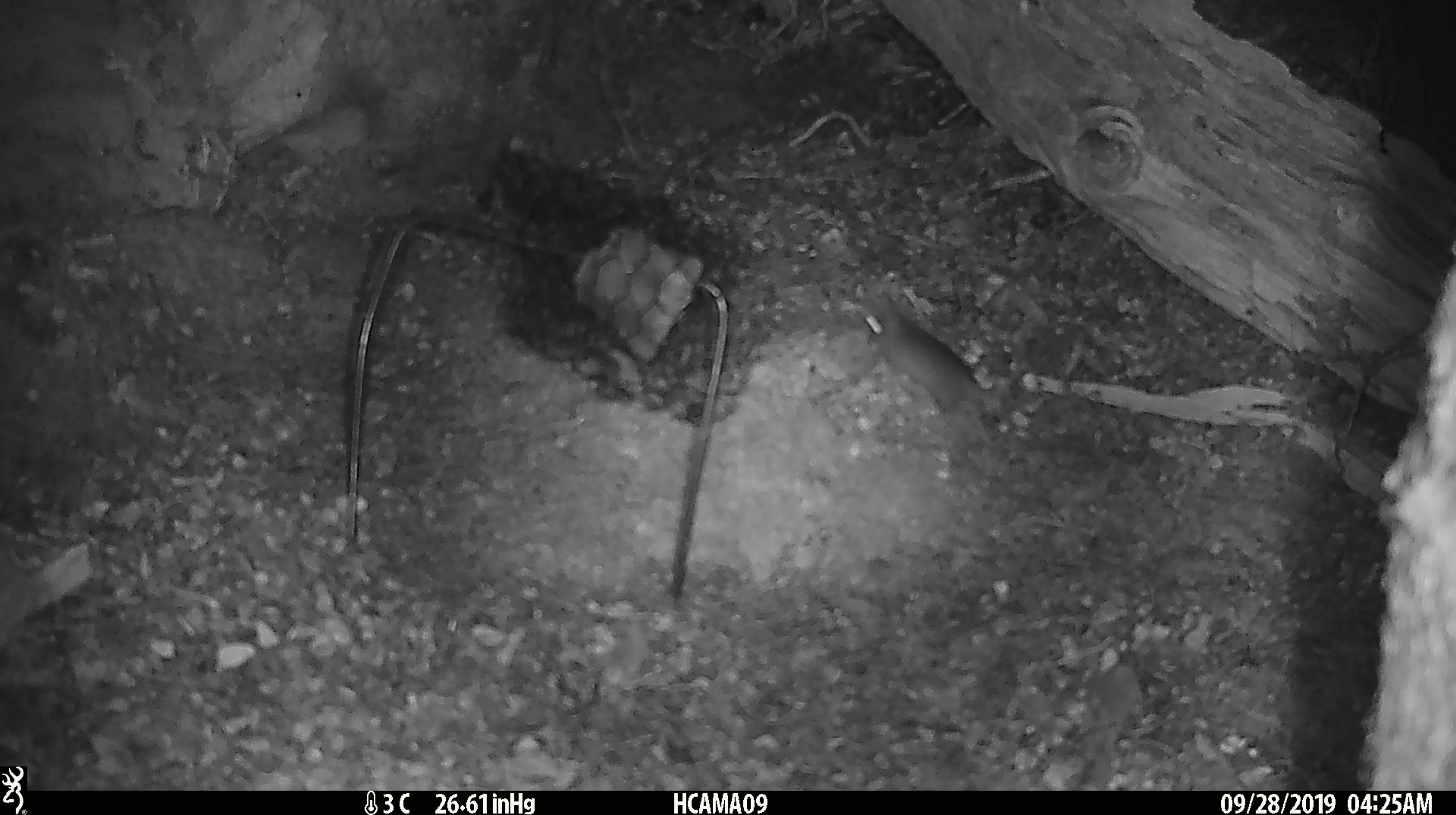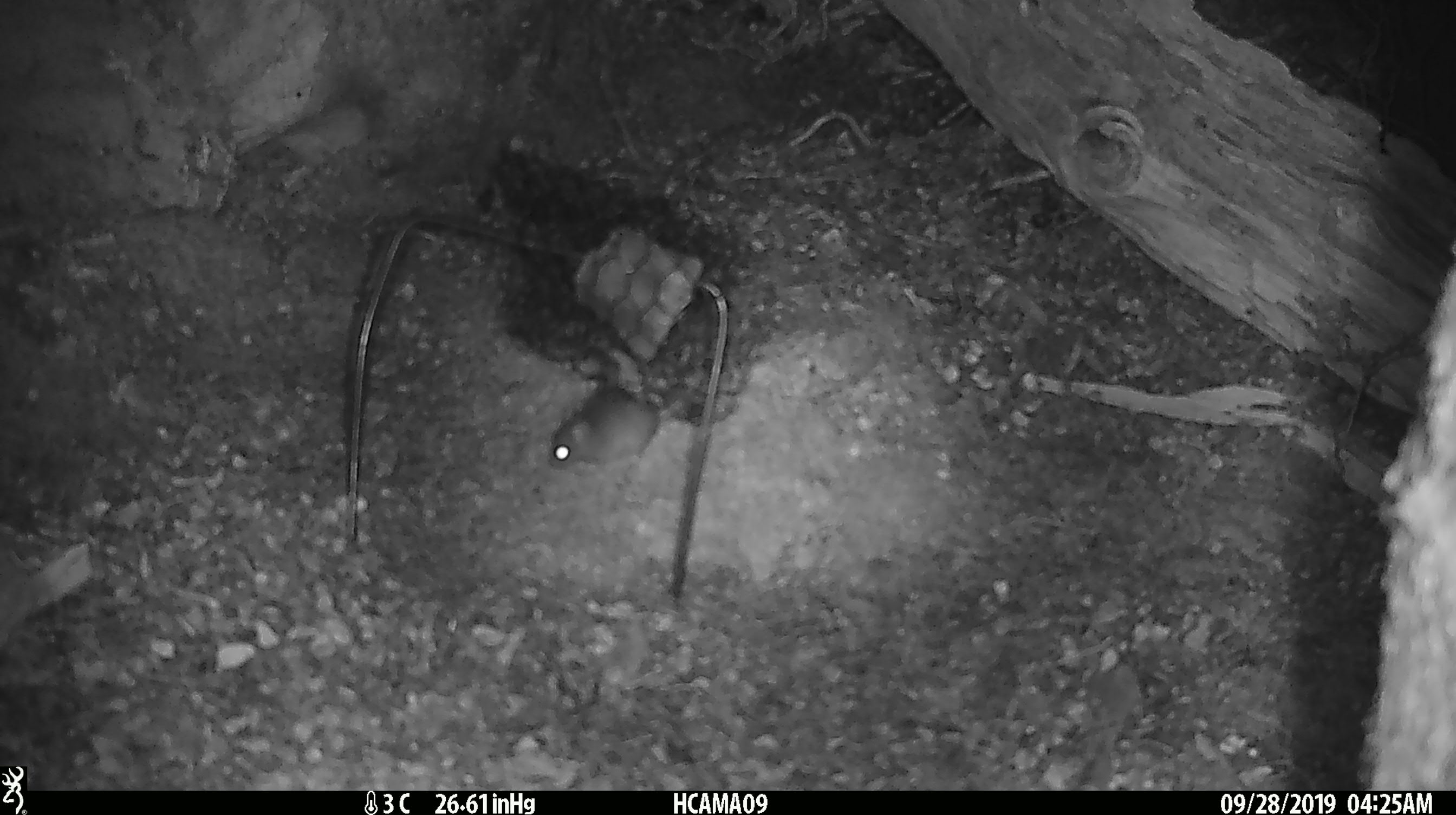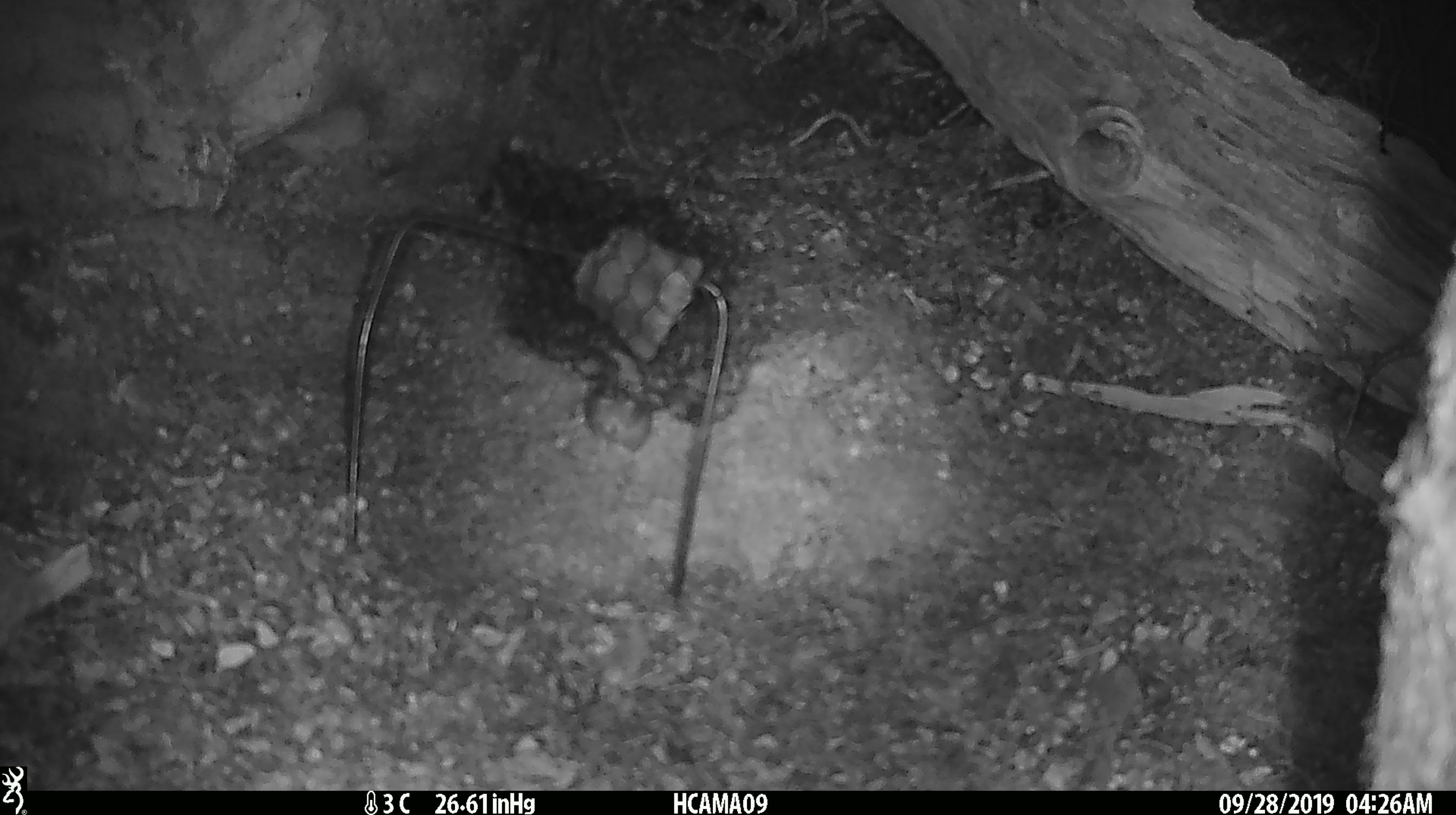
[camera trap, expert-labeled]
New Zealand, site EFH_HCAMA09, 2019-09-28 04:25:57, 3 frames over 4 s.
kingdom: Animalia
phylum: Chordata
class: Mammalia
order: Rodentia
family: Muridae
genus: Mus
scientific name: Mus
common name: mouse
Mouse (Mus).